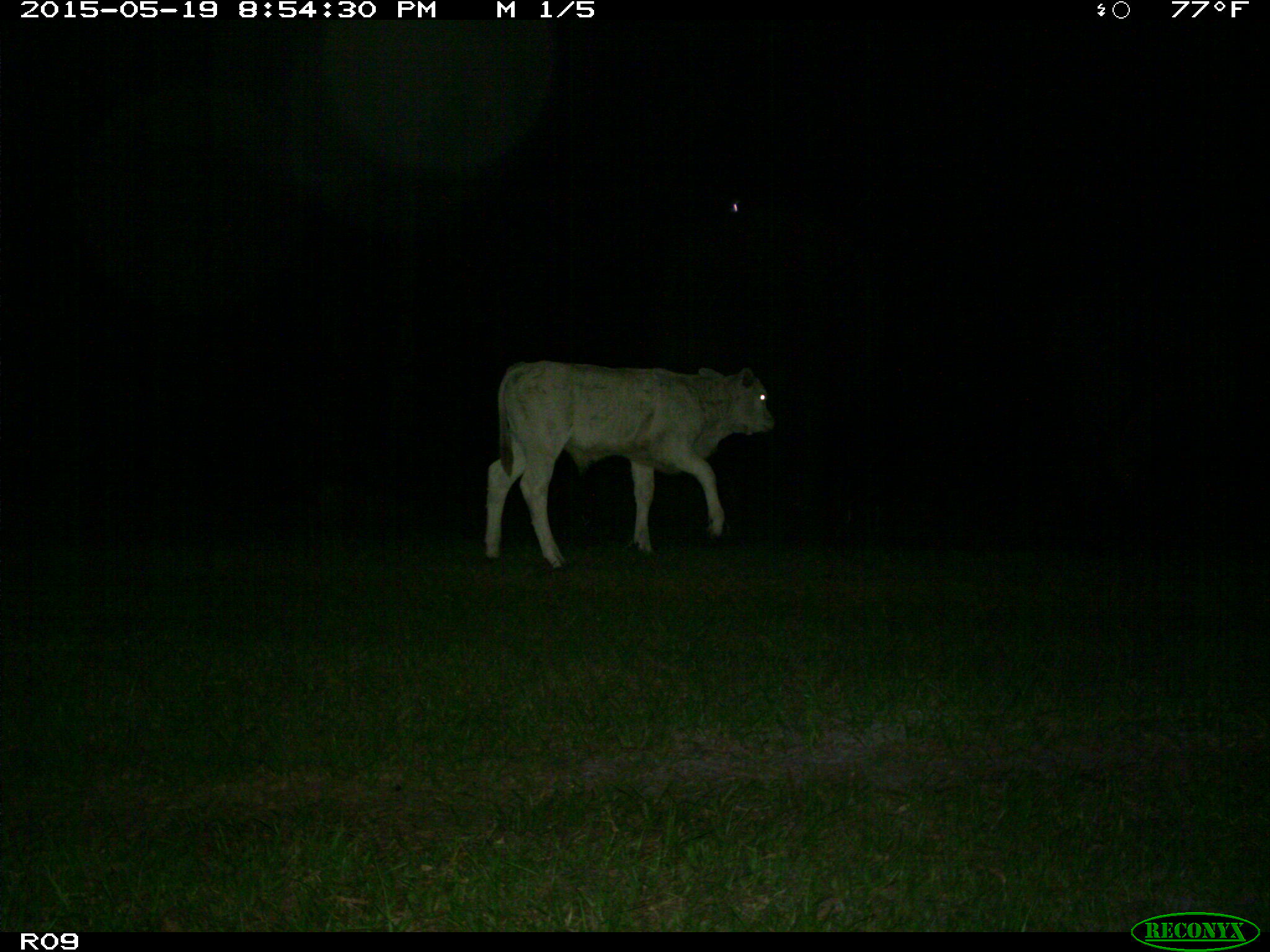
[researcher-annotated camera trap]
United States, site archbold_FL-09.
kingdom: Animalia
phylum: Chordata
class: Mammalia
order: Artiodactyla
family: Bovidae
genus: Bos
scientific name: Bos taurus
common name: domestic cow